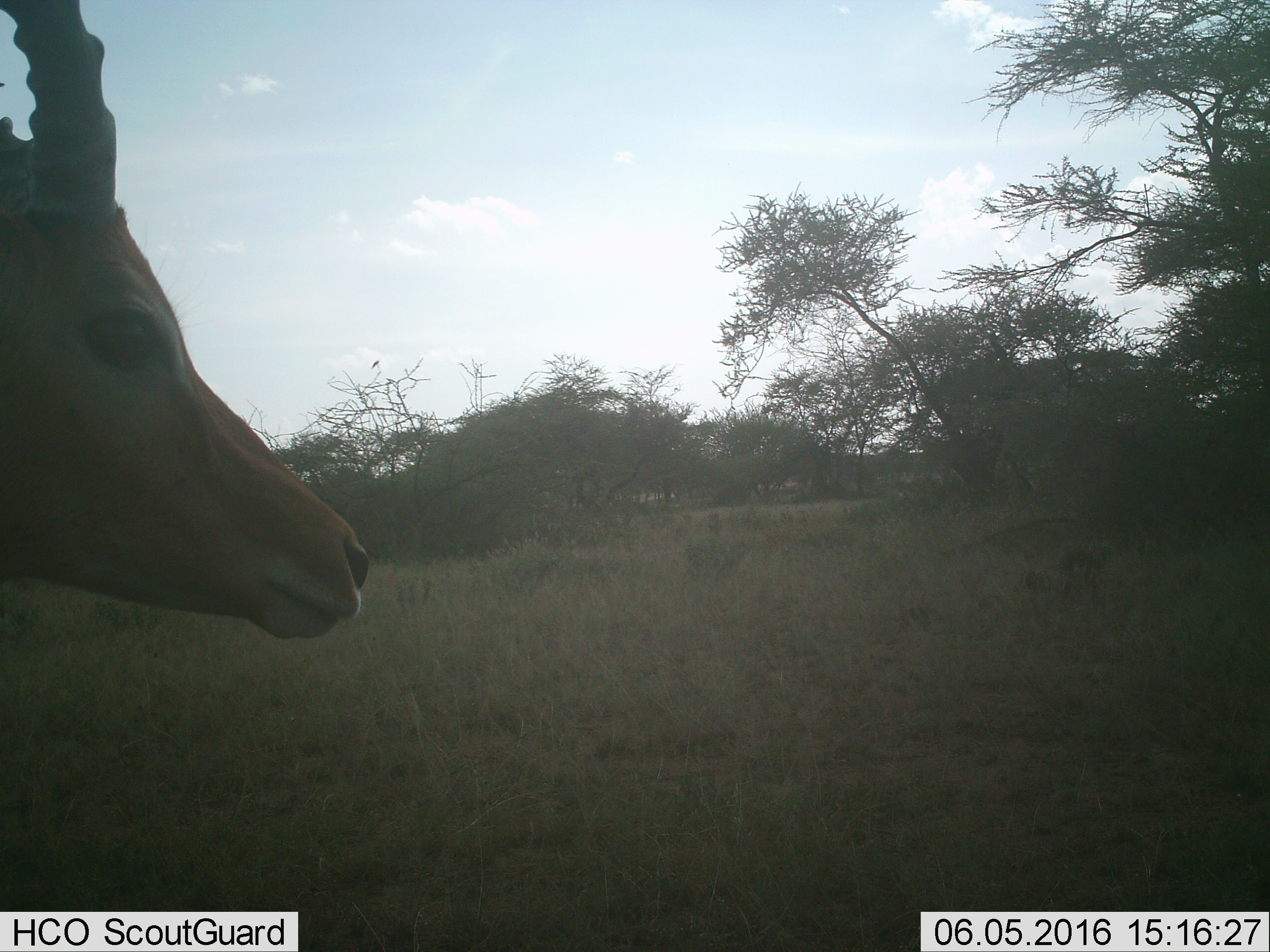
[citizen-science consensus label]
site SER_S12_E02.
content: unidentified animal